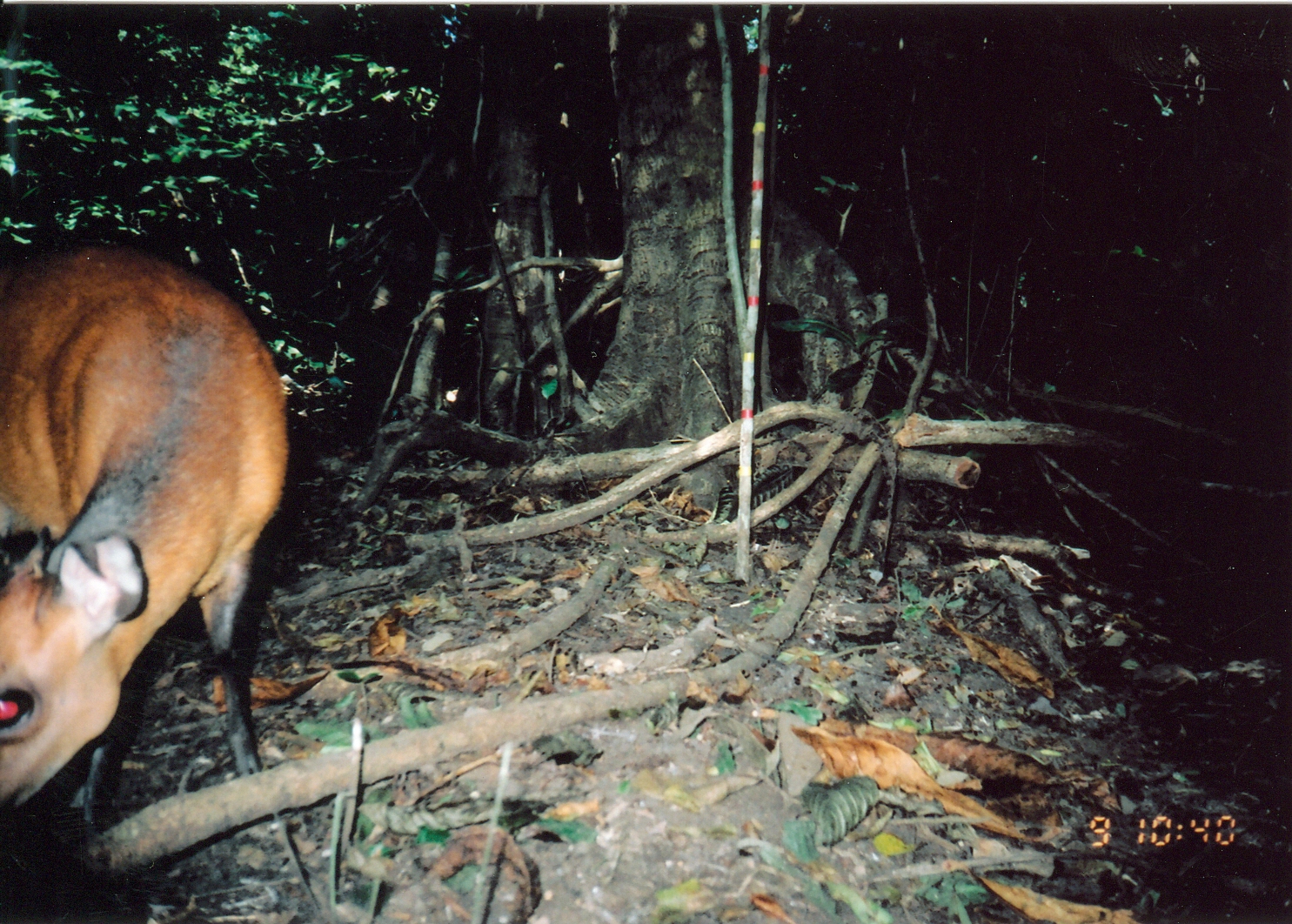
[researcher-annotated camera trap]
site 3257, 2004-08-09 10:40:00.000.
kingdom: Animalia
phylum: Chordata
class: Mammalia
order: Artiodactyla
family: Bovidae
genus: Cephalophus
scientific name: Cephalophus harveyi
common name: harvey's duiker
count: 1